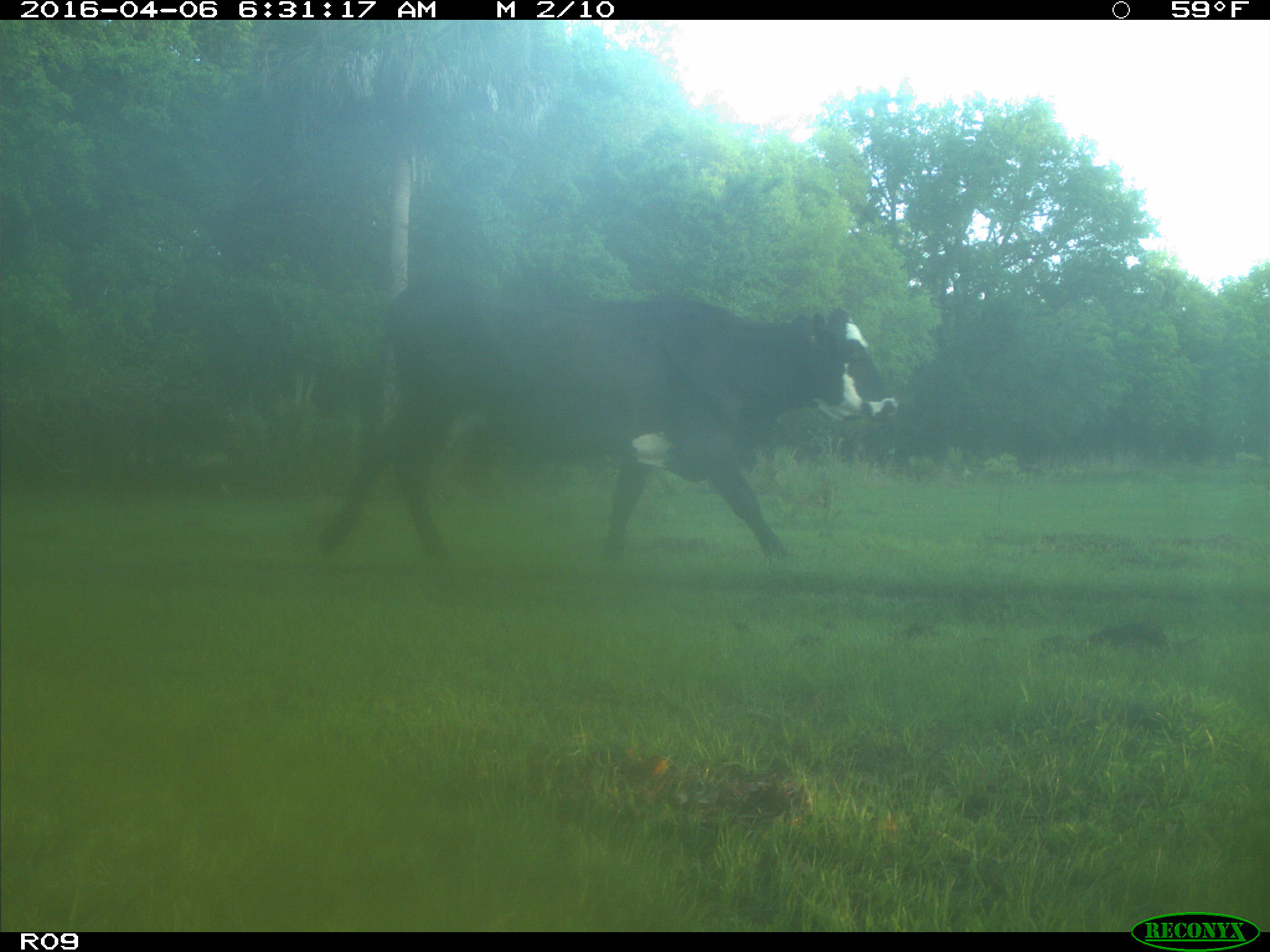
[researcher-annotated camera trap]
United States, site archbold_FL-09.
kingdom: Animalia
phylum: Chordata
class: Mammalia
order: Artiodactyla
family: Bovidae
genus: Bos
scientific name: Bos taurus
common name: domestic cow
Bos taurus (domestic cow).